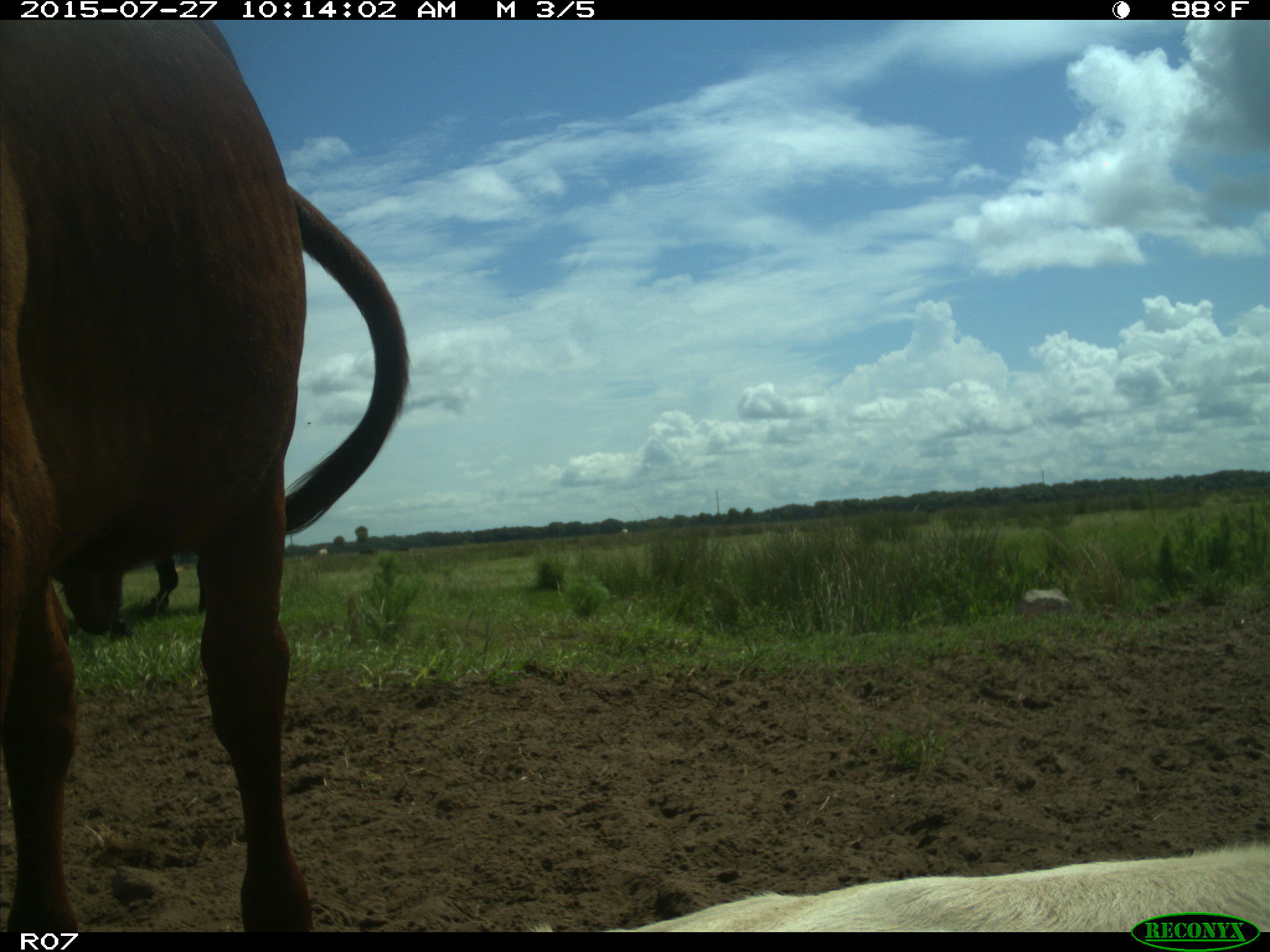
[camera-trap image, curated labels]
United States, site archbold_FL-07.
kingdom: Animalia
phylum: Chordata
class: Mammalia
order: Artiodactyla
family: Bovidae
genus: Bos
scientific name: Bos taurus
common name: domestic cow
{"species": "Bos taurus (domestic cow)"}